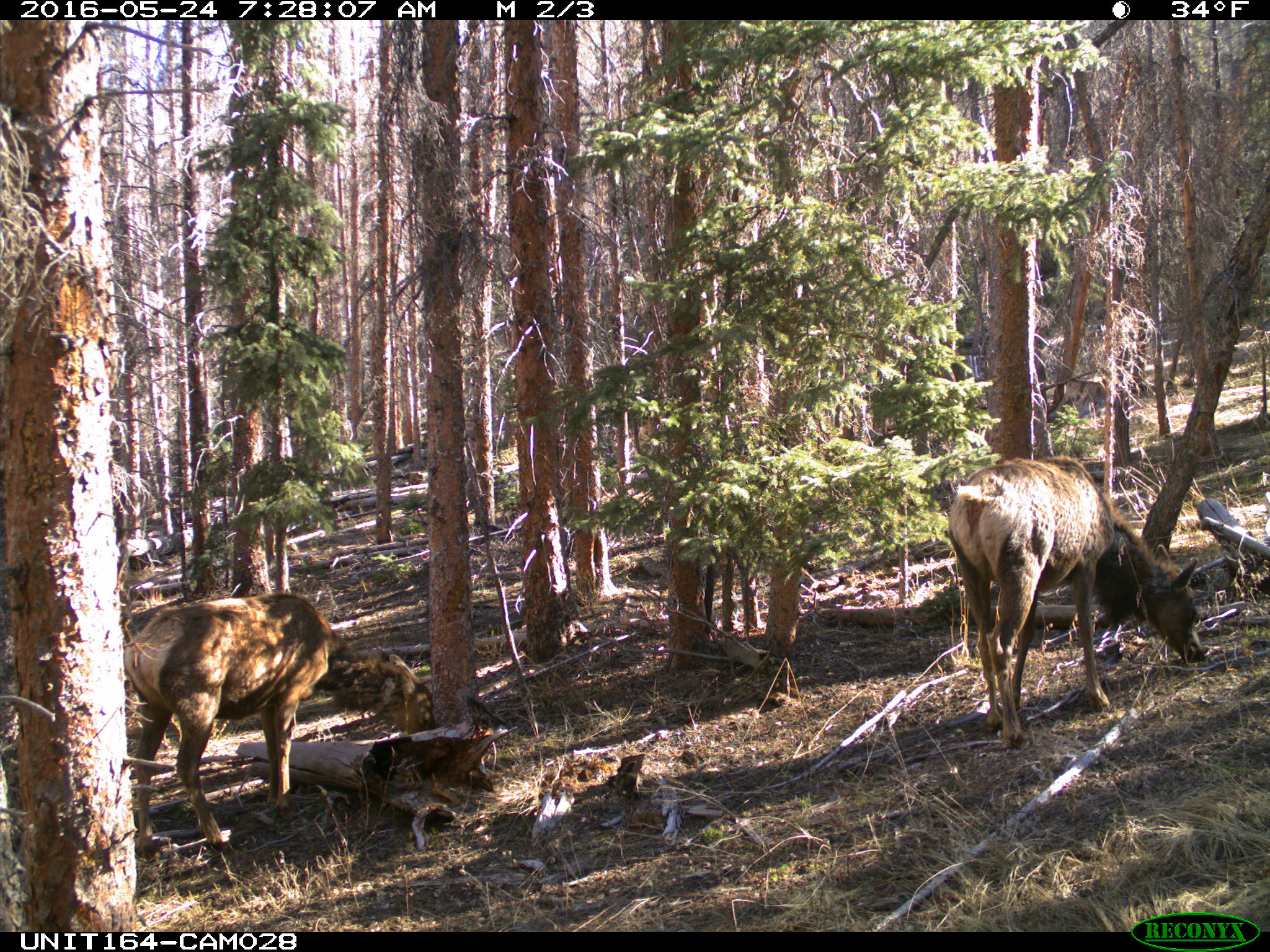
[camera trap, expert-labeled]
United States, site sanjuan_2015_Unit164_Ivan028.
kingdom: Animalia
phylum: Chordata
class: Mammalia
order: Artiodactyla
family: Cervidae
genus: Cervus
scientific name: Cervus elaphus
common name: red deer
Cervus elaphus (red deer).